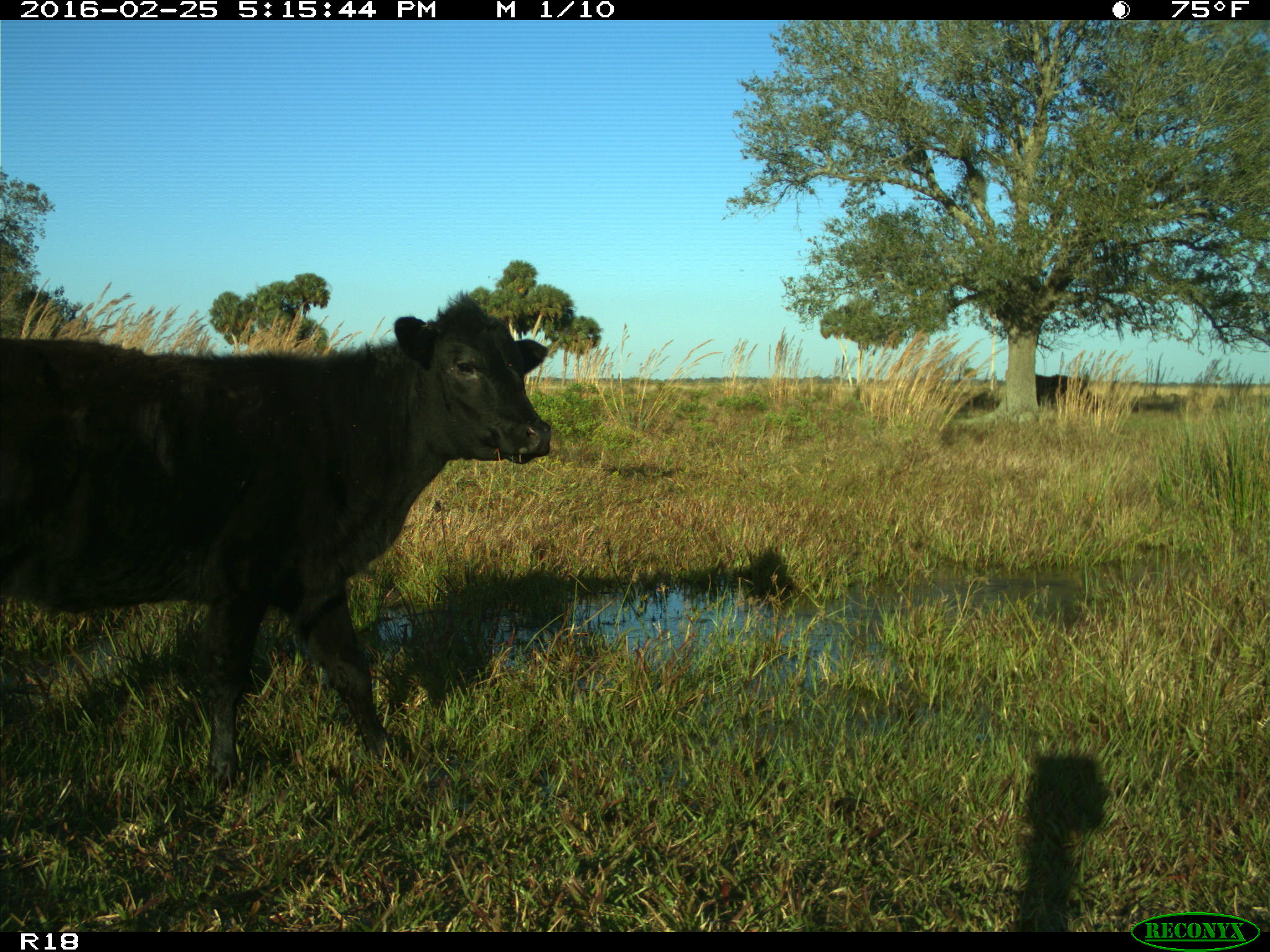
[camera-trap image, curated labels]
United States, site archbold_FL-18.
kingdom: Animalia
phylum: Chordata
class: Mammalia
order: Artiodactyla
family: Bovidae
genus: Bos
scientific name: Bos taurus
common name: domestic cow